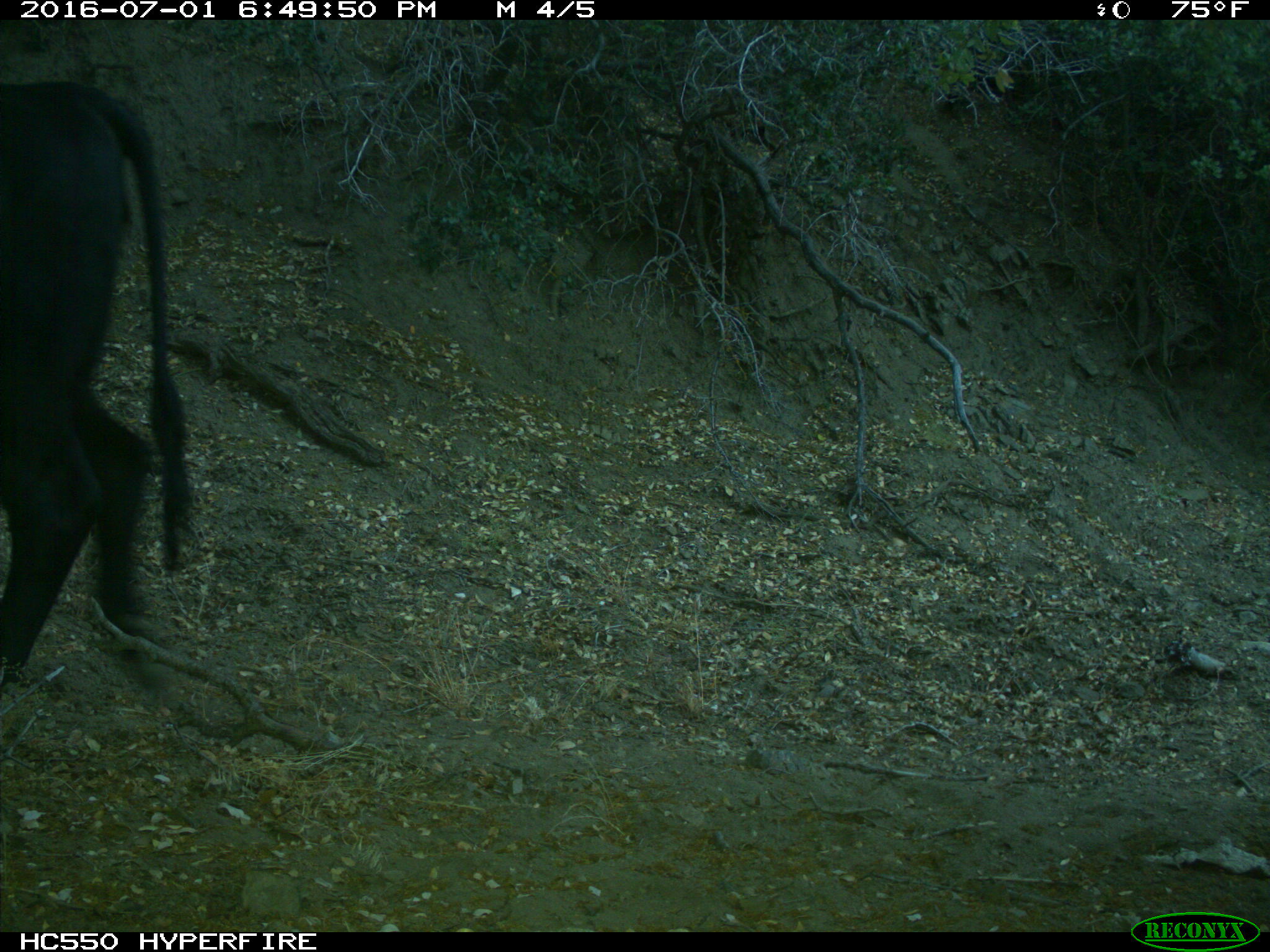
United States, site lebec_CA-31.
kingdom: Animalia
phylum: Chordata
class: Mammalia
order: Artiodactyla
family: Bovidae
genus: Bos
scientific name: Bos taurus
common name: domestic cow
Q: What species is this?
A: Bos taurus (domestic cow).